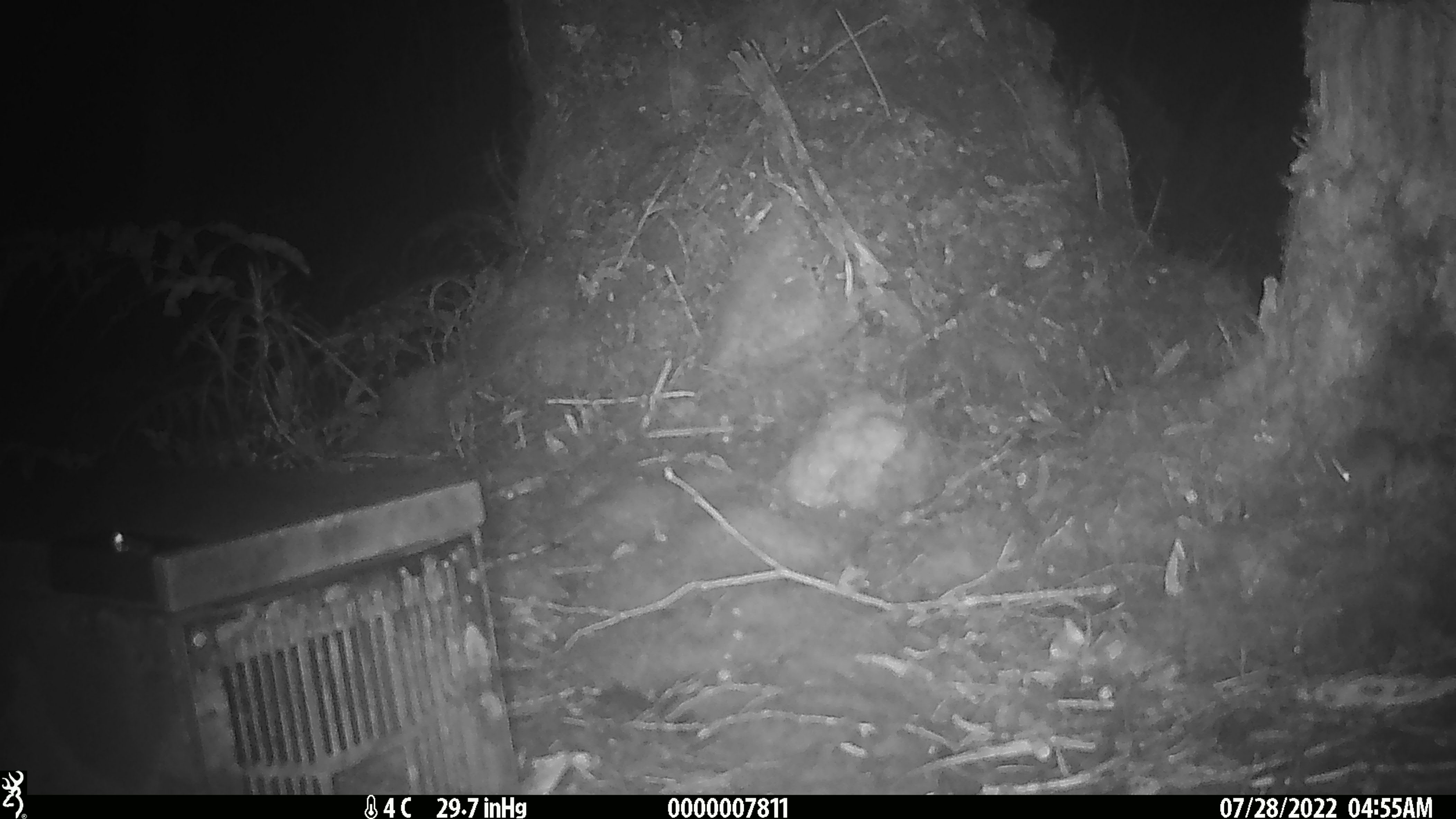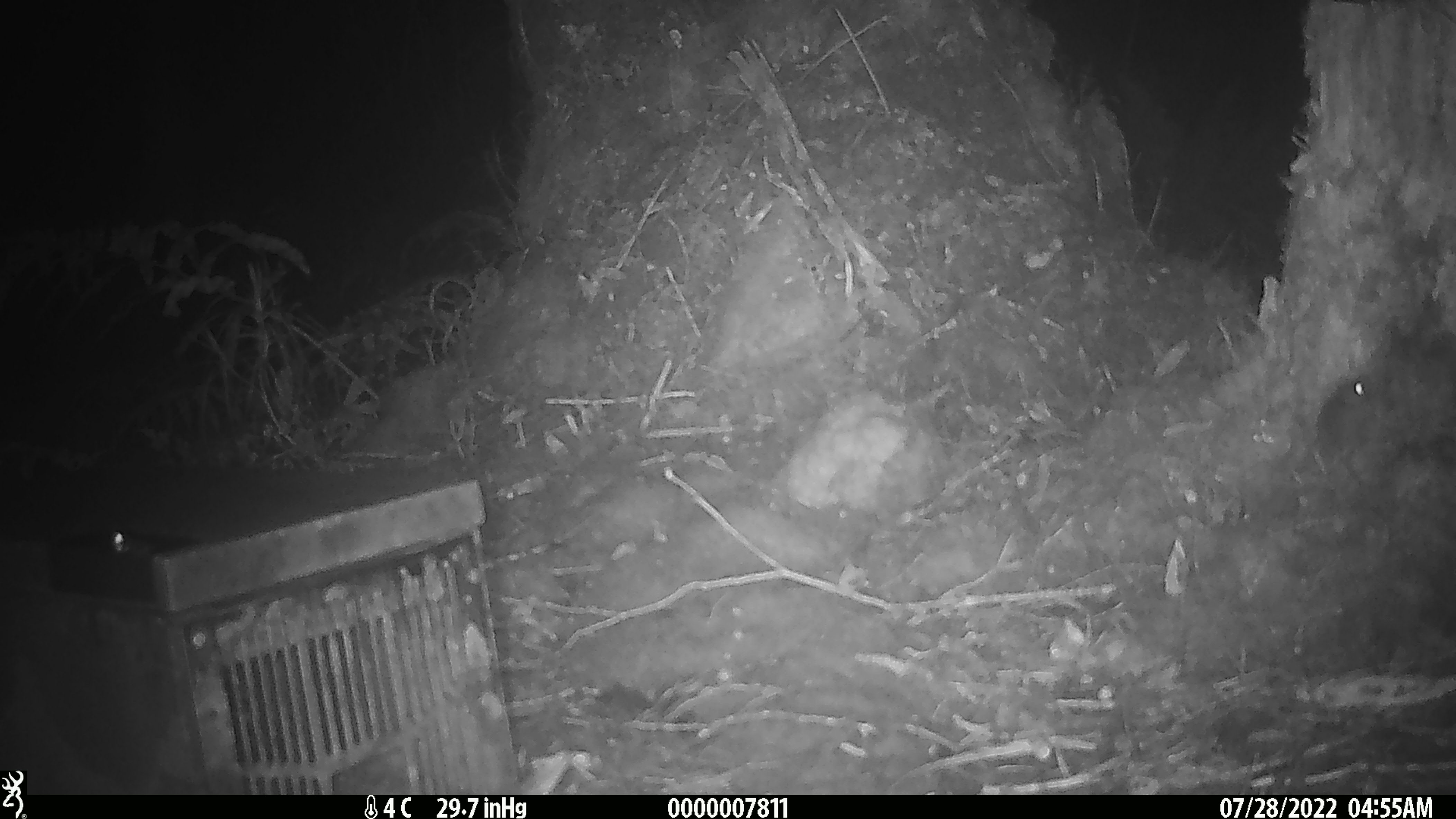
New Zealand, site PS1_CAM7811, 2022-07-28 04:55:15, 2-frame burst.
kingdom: Animalia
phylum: Chordata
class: Mammalia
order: Rodentia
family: Muridae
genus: Mus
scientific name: Mus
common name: mouse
Mouse (Mus).